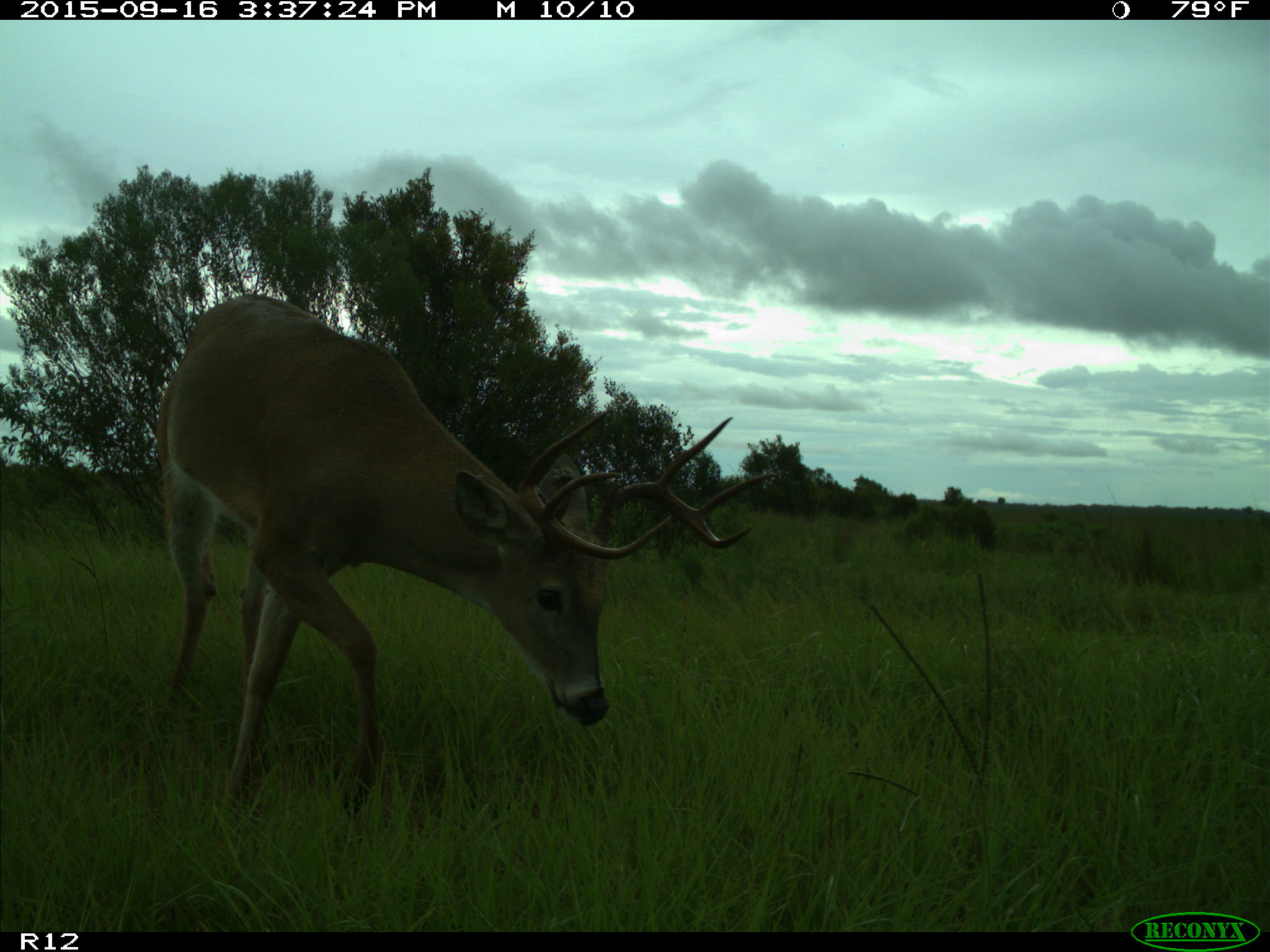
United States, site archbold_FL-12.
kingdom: Animalia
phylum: Chordata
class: Mammalia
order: Artiodactyla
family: Cervidae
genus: Odocoileus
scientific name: Odocoileus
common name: deer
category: unidentified deer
Unidentified deer (deer) (Odocoileus).